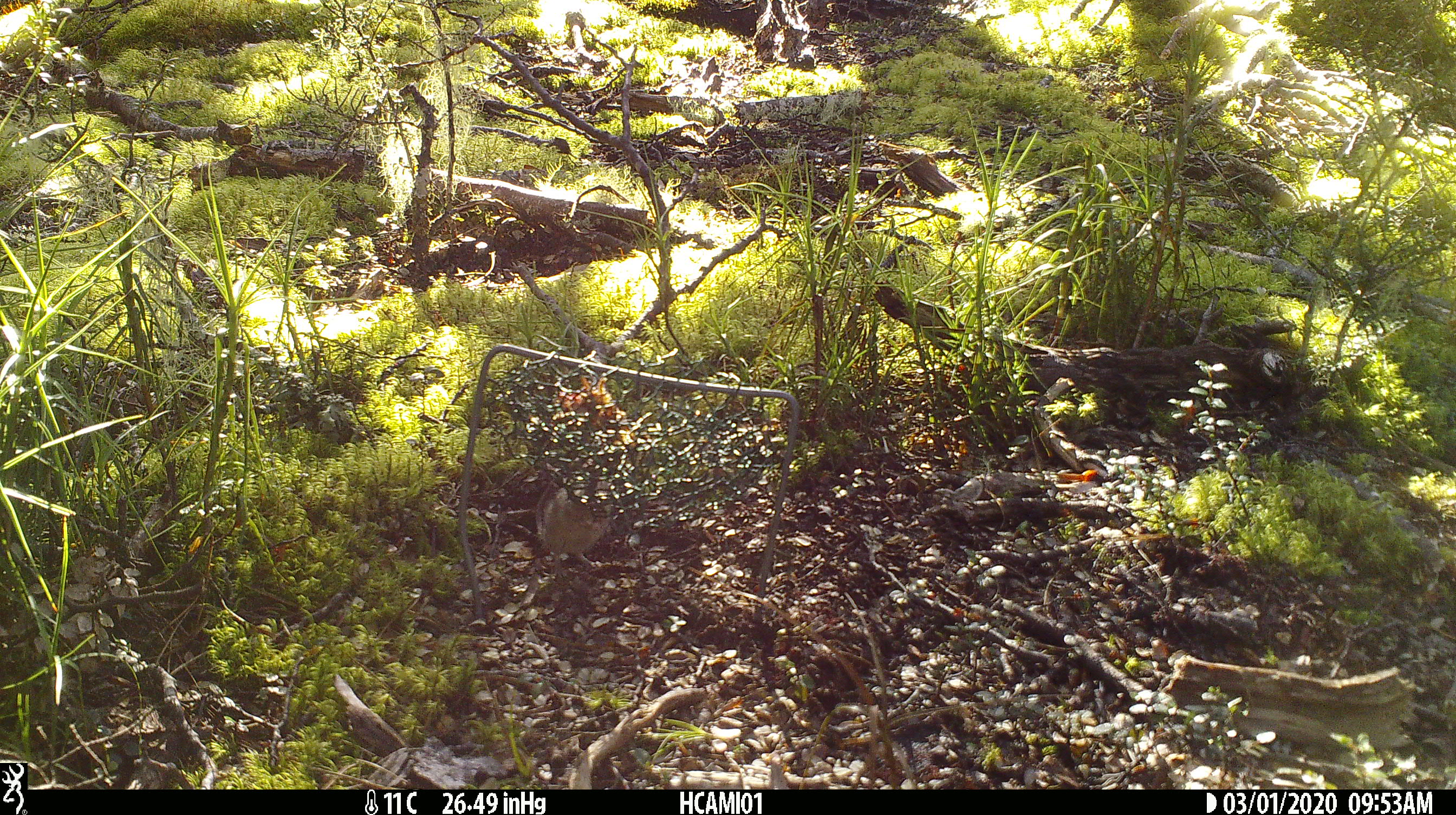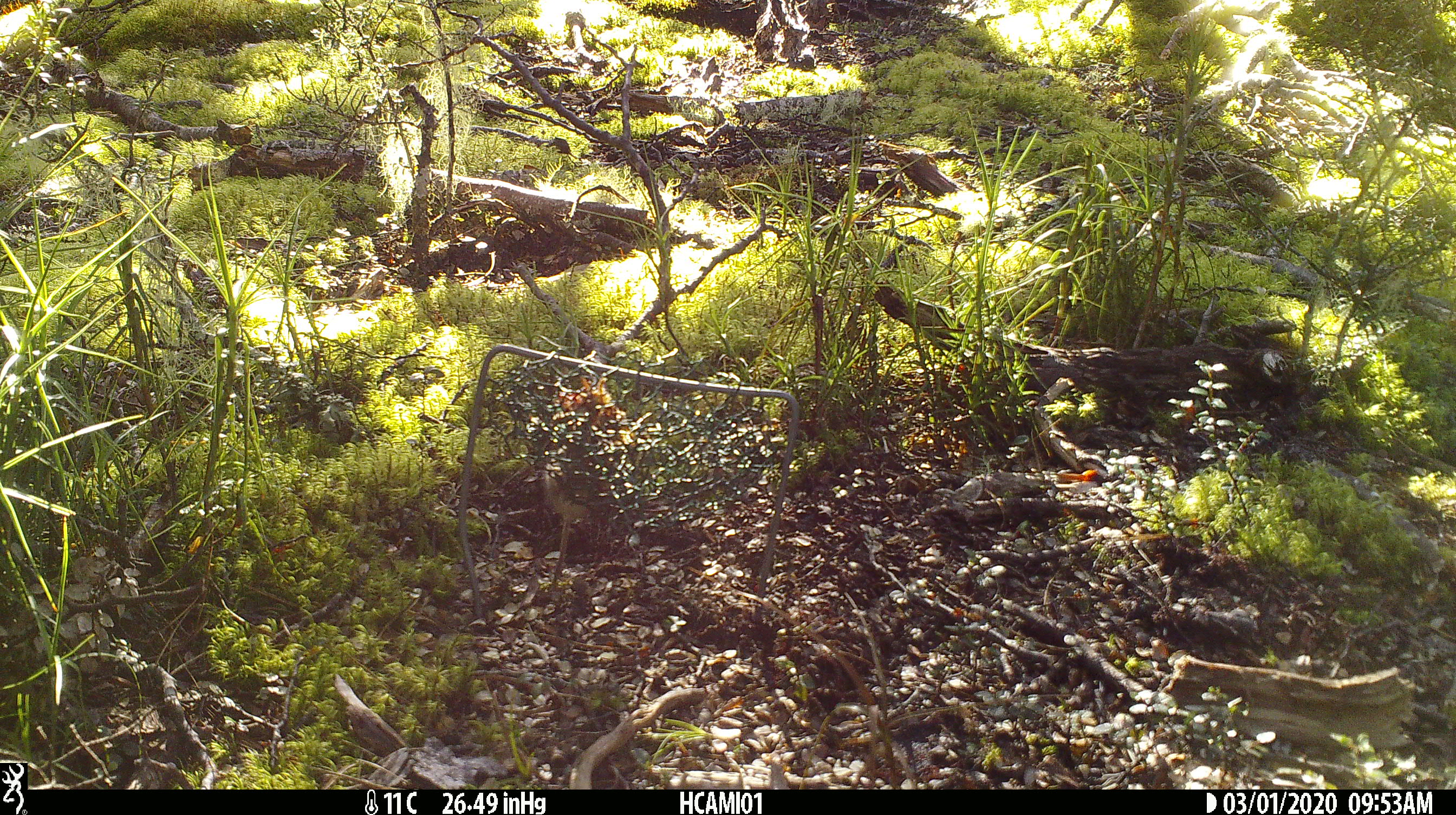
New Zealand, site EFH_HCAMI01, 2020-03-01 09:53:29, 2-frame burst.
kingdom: Animalia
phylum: Chordata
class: Mammalia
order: Rodentia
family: Muridae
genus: Mus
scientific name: Mus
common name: mouse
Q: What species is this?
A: Mouse (Mus).